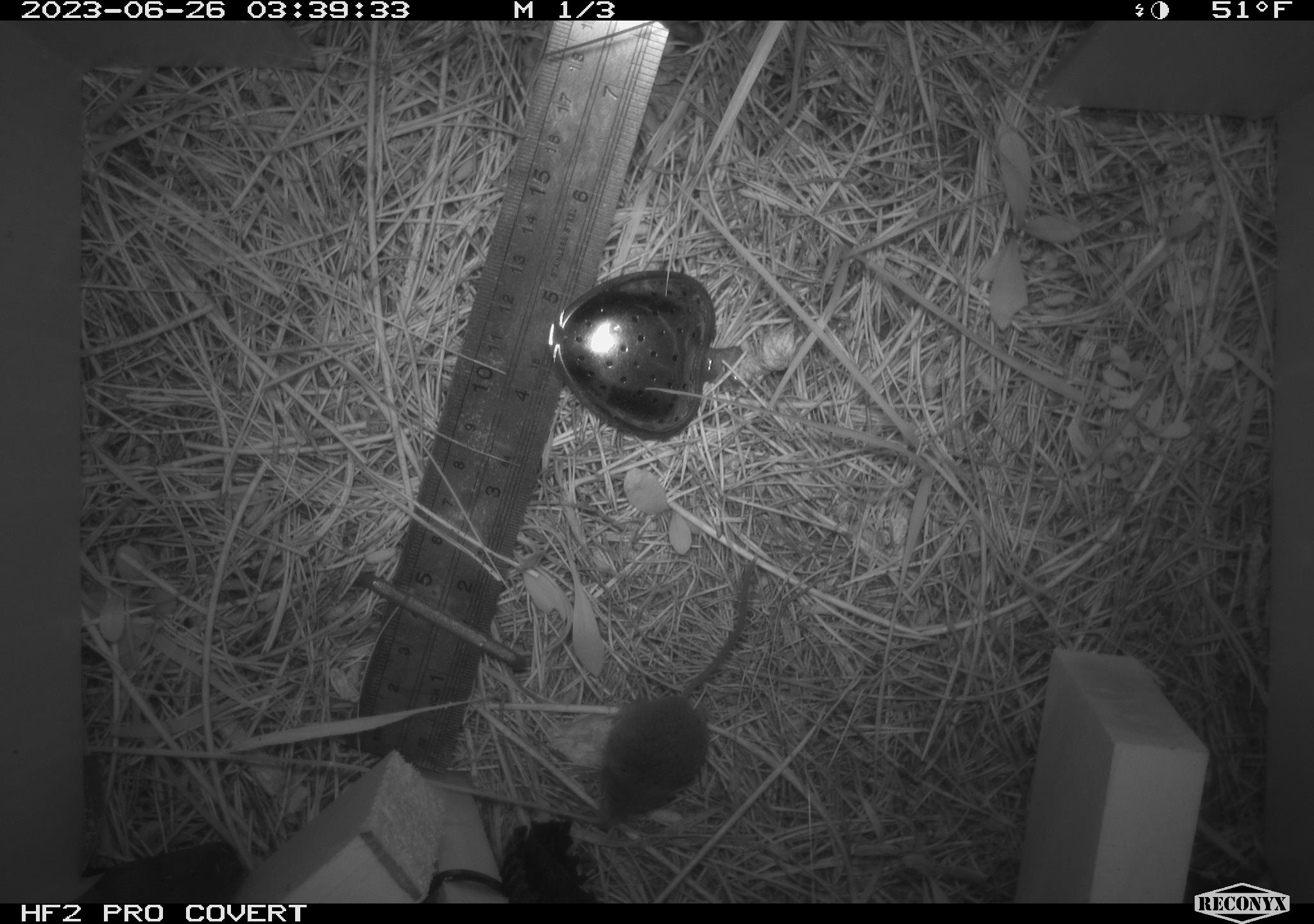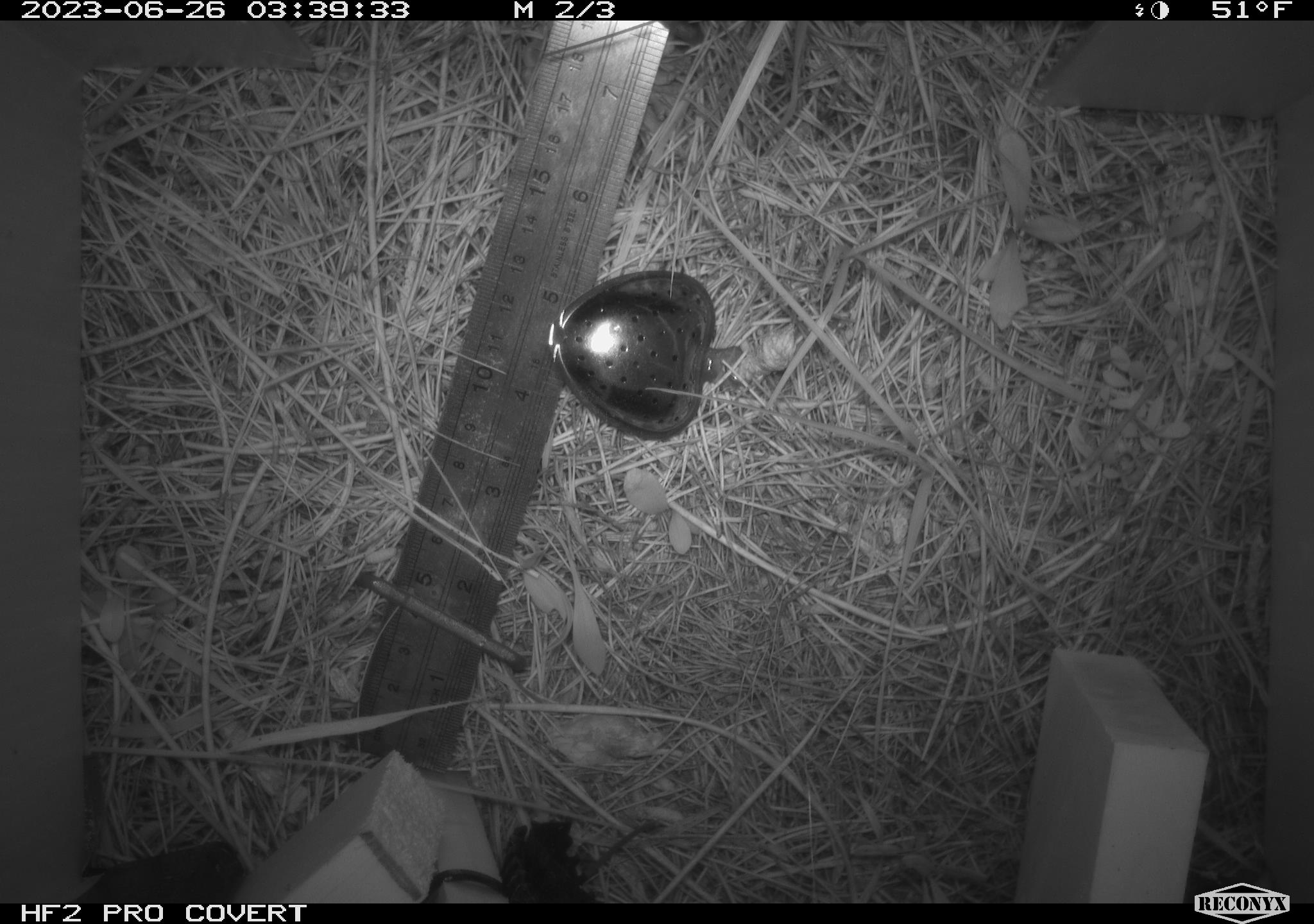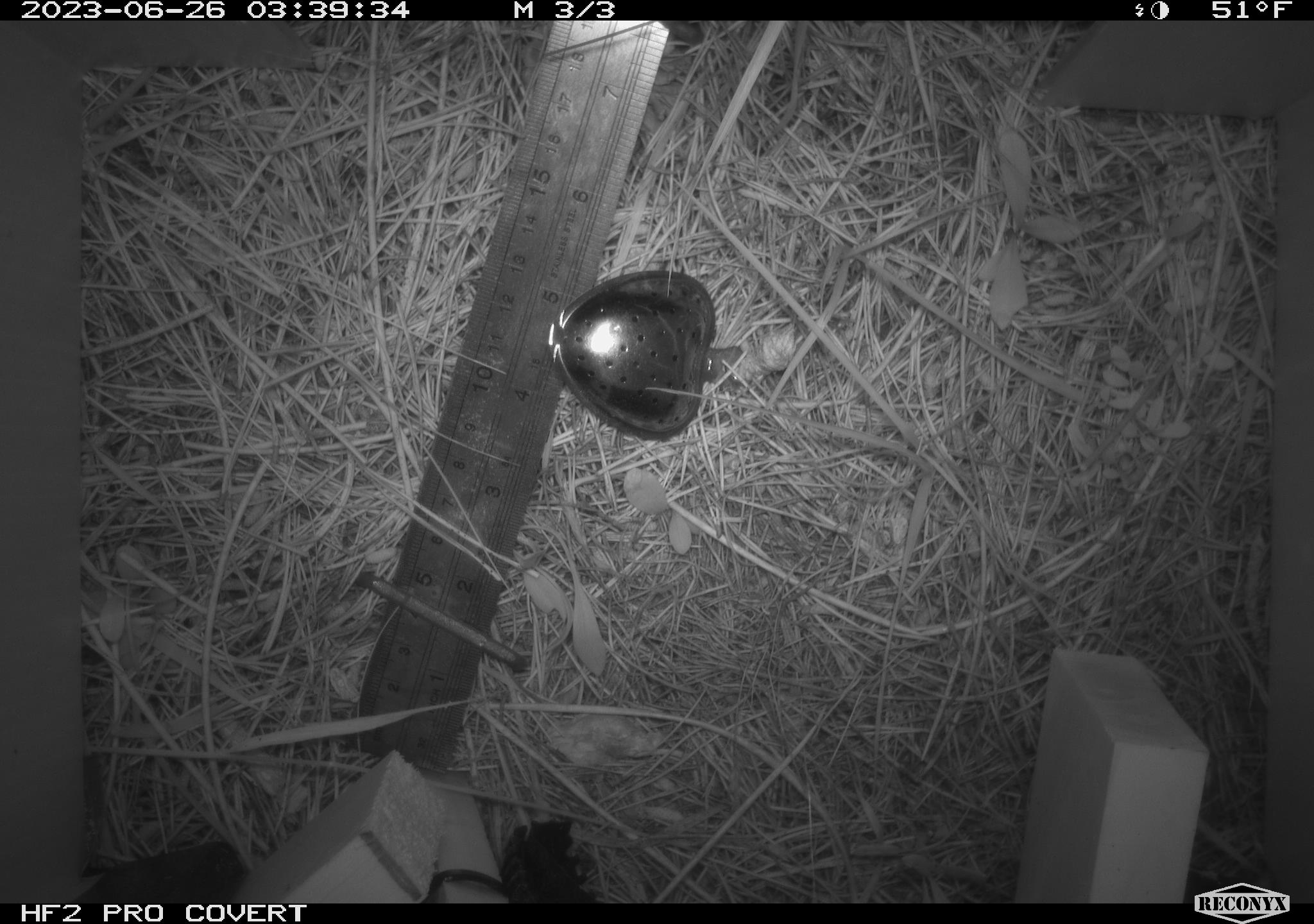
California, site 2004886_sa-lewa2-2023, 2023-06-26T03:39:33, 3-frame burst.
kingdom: Animalia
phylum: Chordata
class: Mammalia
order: Rodentia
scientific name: Rodentia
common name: rodent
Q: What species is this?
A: Rodent (Rodentia).